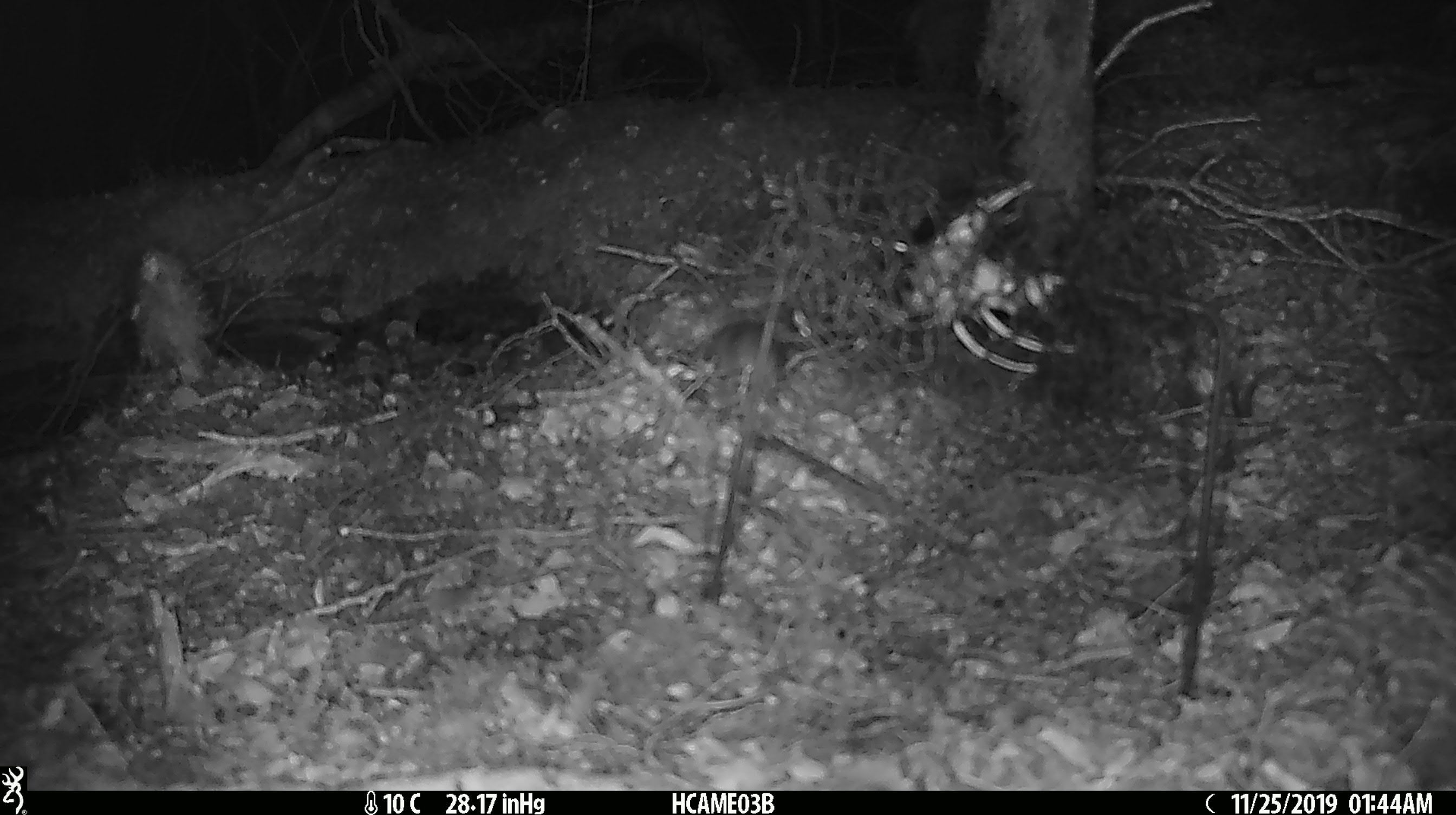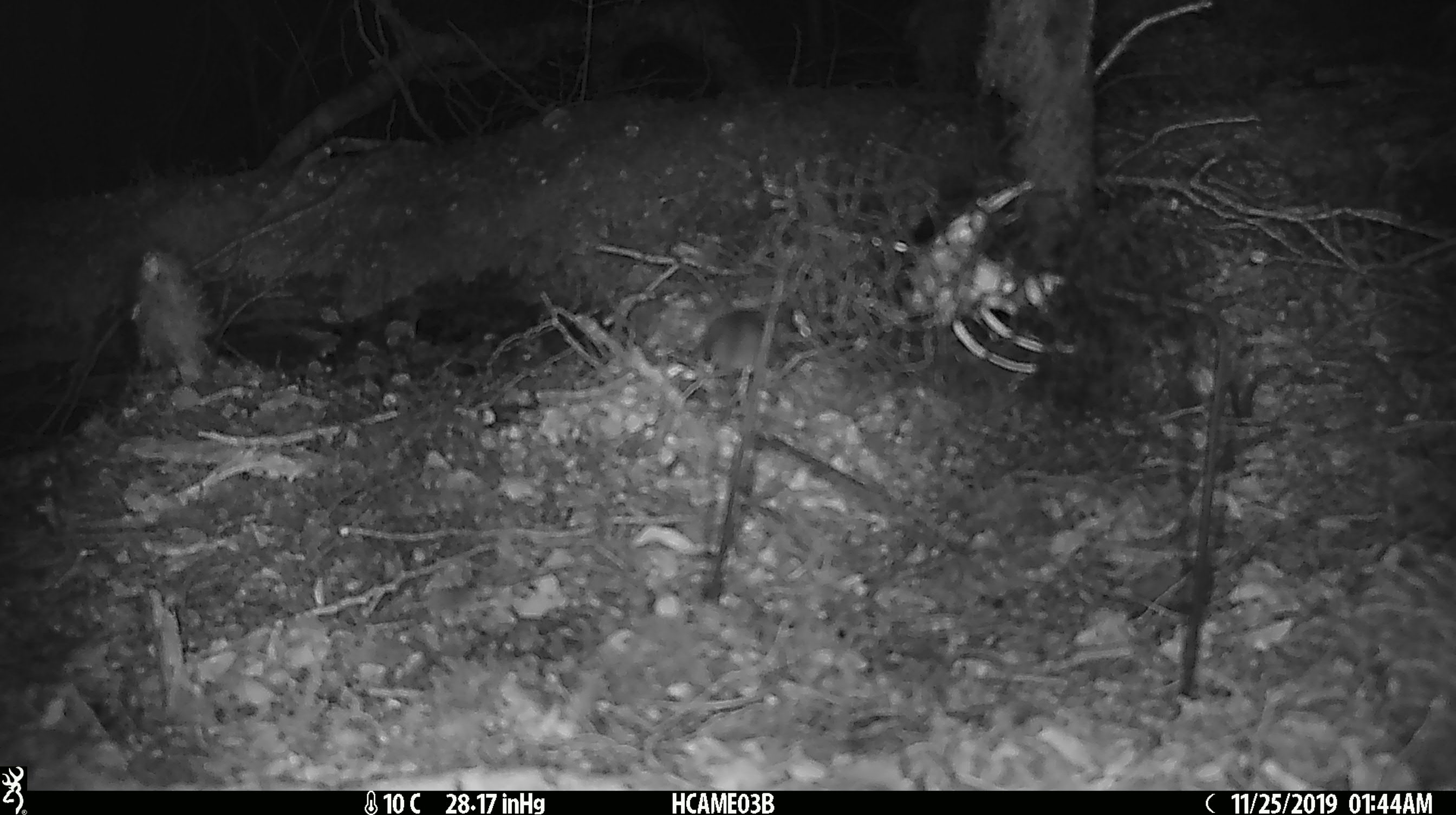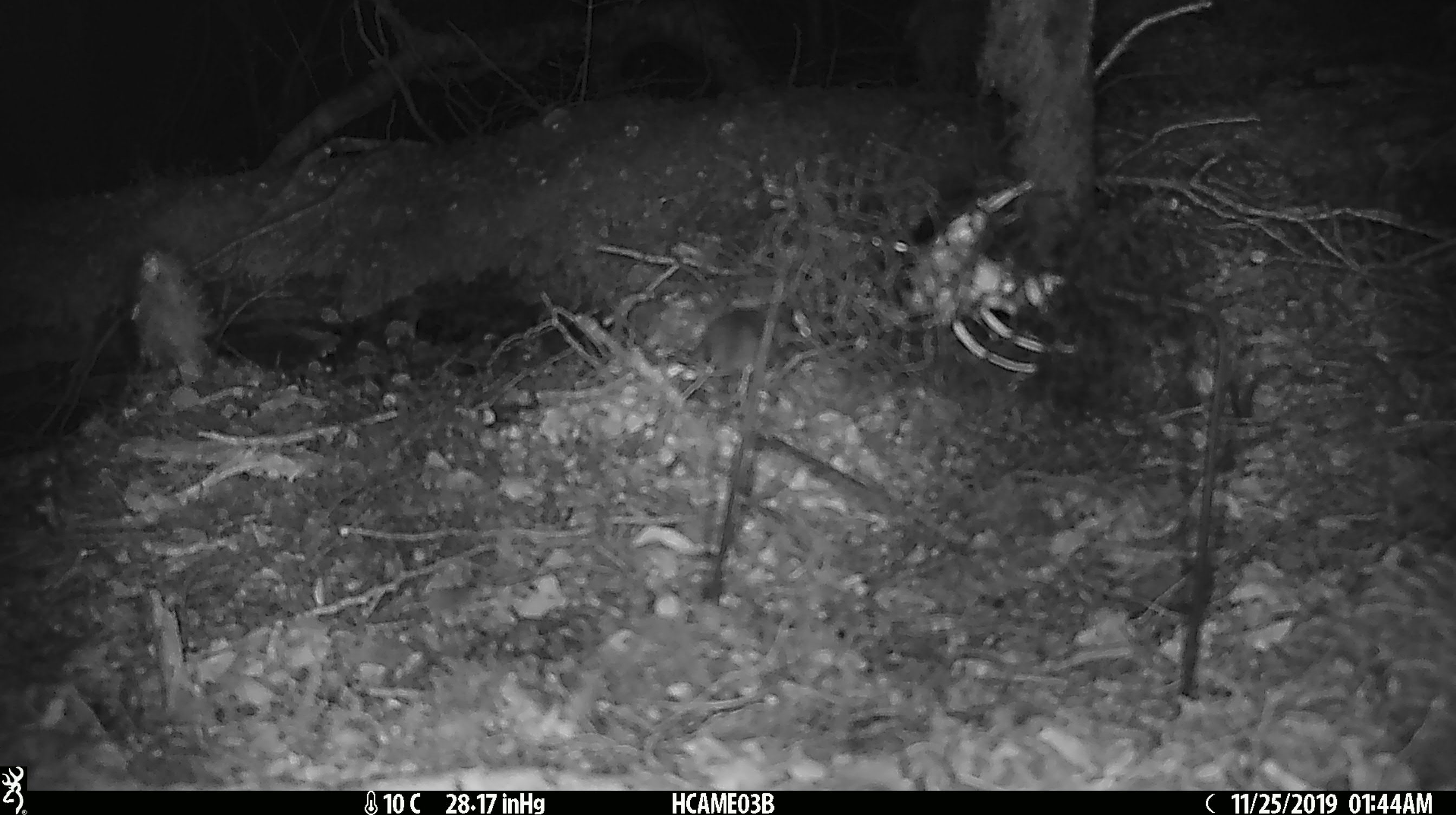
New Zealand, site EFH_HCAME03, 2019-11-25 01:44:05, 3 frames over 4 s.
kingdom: Animalia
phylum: Chordata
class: Mammalia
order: Rodentia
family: Muridae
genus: Mus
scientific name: Mus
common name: mouse